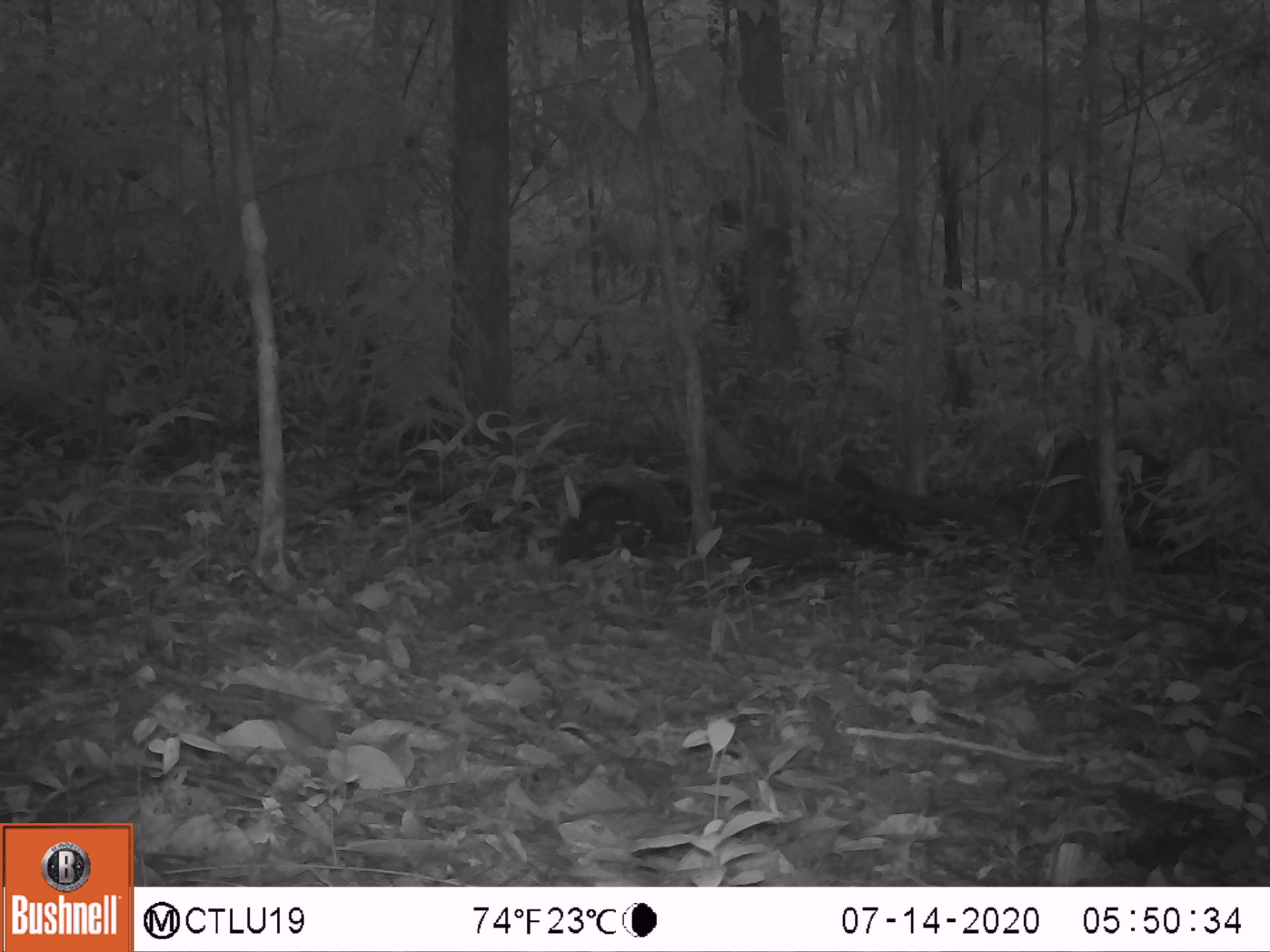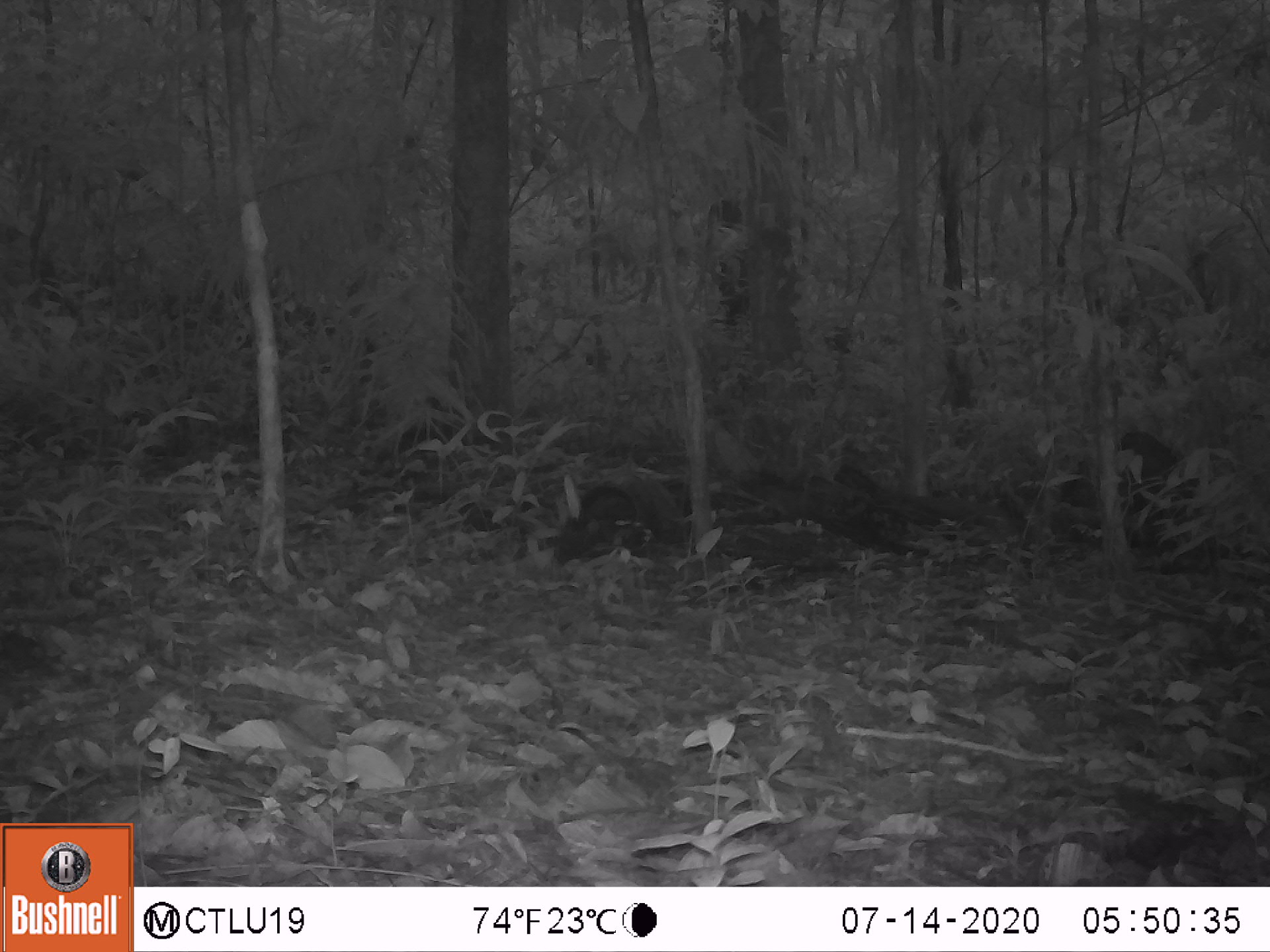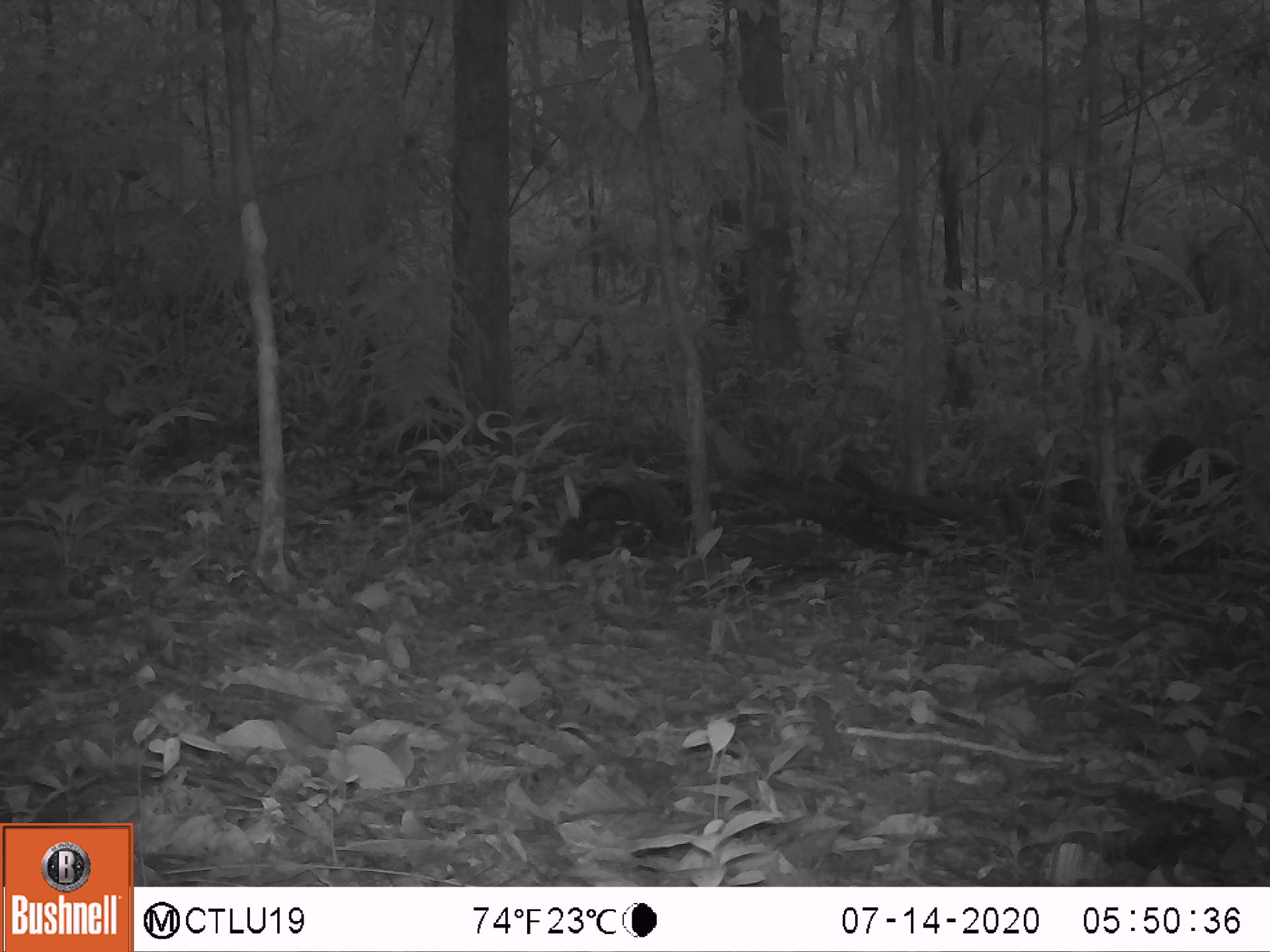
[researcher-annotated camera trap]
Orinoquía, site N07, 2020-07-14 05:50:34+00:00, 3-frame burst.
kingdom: Animalia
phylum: Chordata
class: Mammalia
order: Artiodactyla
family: Tayassuidae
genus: Pecari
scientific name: Pecari tajacu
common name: collared peccary